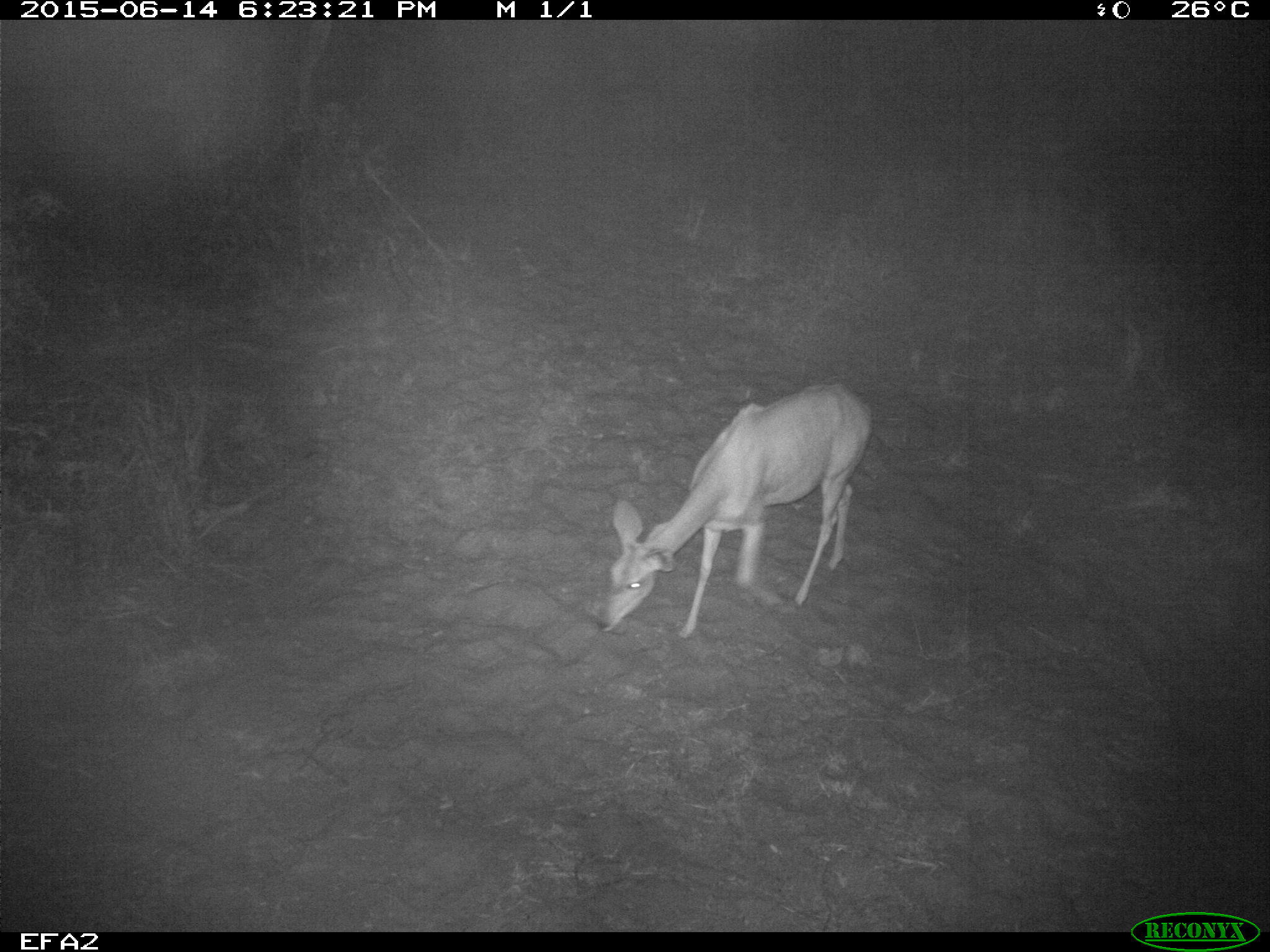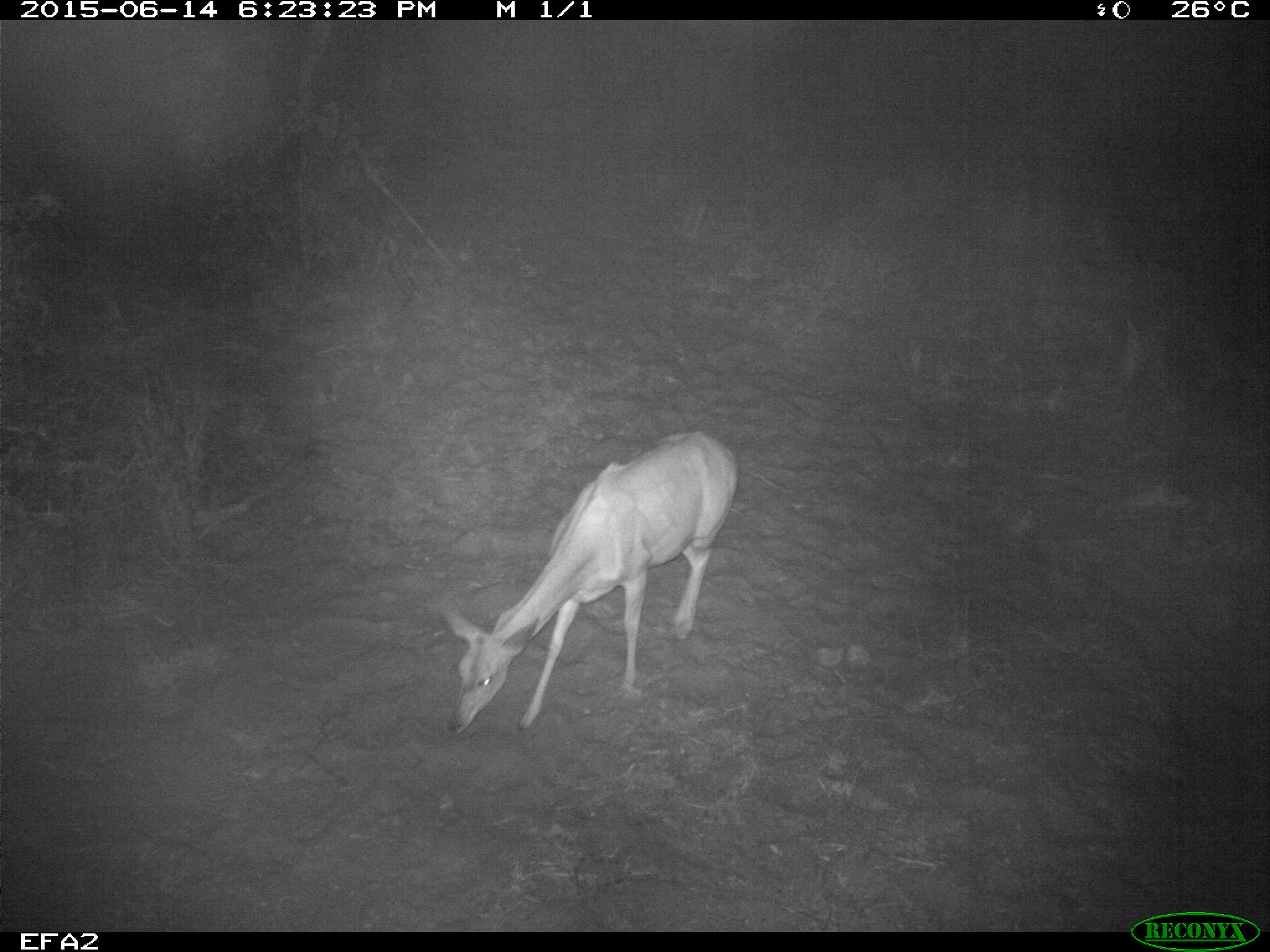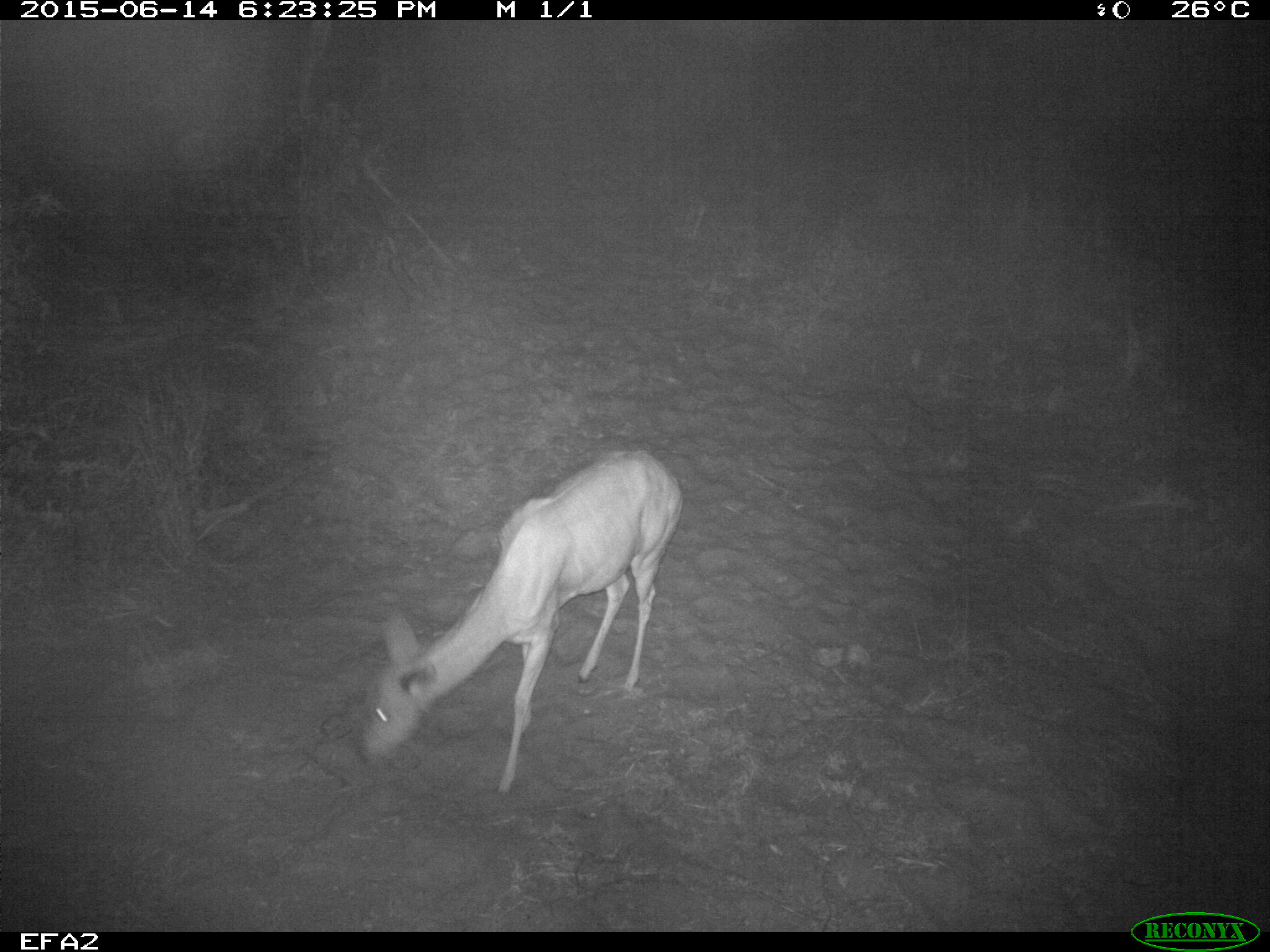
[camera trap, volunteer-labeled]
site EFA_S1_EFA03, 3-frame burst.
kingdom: Animalia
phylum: Chordata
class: Mammalia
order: Artiodactyla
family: Bovidae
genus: Tragelaphus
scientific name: Tragelaphus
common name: kudu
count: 1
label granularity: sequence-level